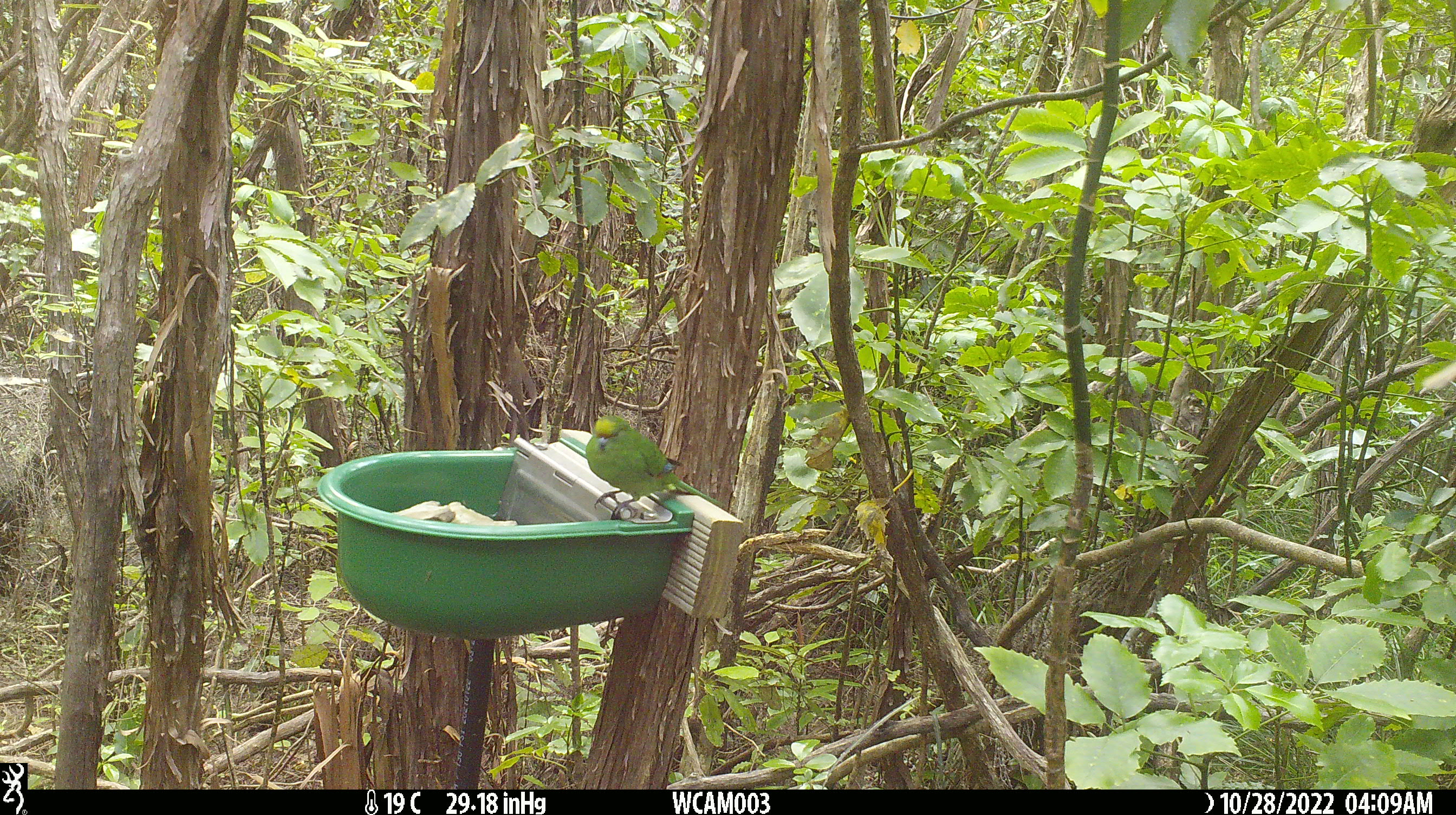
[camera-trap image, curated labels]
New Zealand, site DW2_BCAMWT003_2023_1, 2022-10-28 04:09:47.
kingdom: Animalia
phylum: Chordata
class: Aves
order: Psittaciformes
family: Psittaculidae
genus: Cyanoramphus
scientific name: Cyanoramphus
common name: parakeet